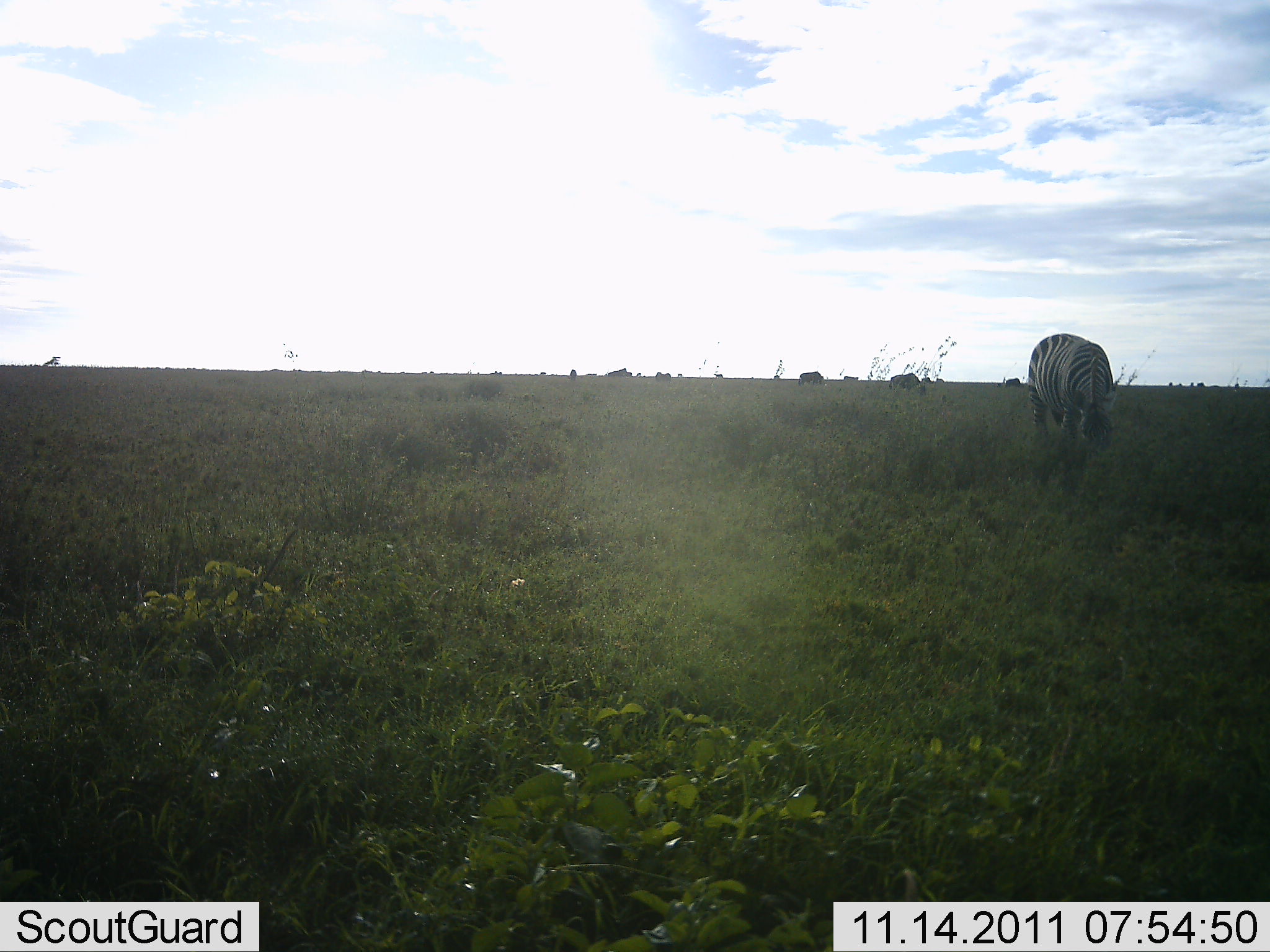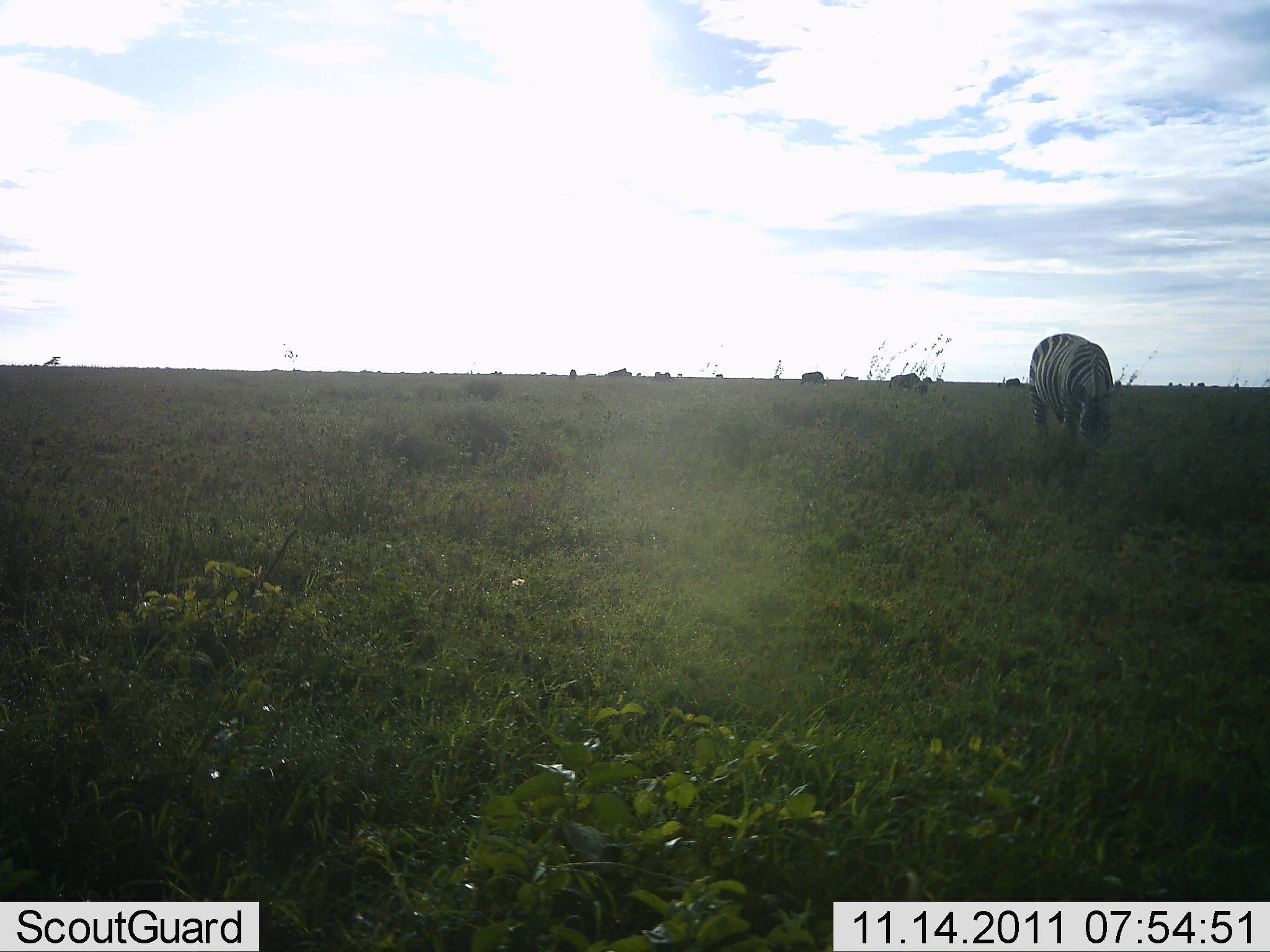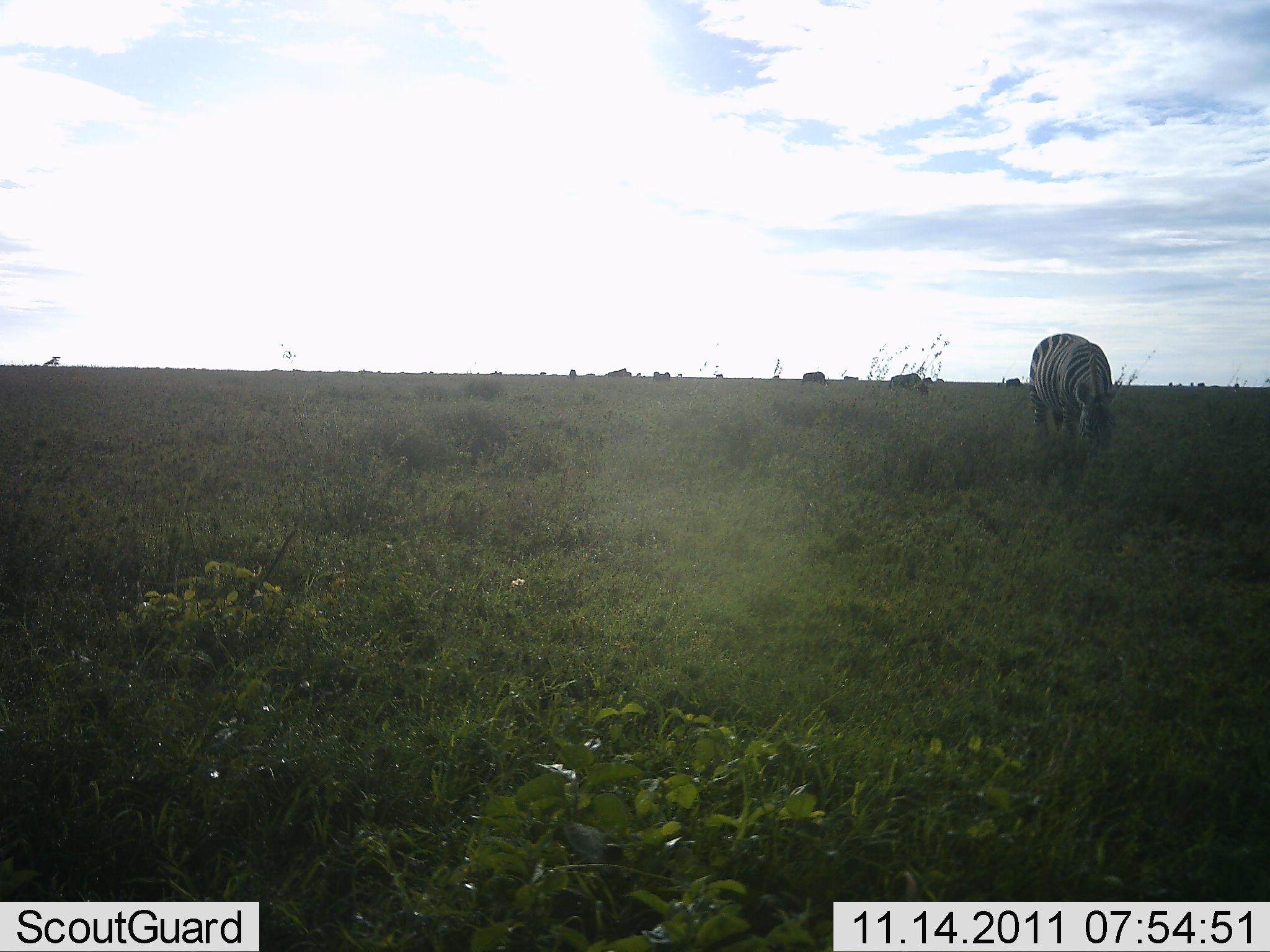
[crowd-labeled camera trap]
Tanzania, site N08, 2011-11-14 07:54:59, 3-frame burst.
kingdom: Animalia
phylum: Chordata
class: Mammalia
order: Perissodactyla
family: Equidae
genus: Equus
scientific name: Equus quagga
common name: plains zebra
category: zebra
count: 1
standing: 11%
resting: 0%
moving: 6%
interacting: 0%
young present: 0%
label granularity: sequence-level